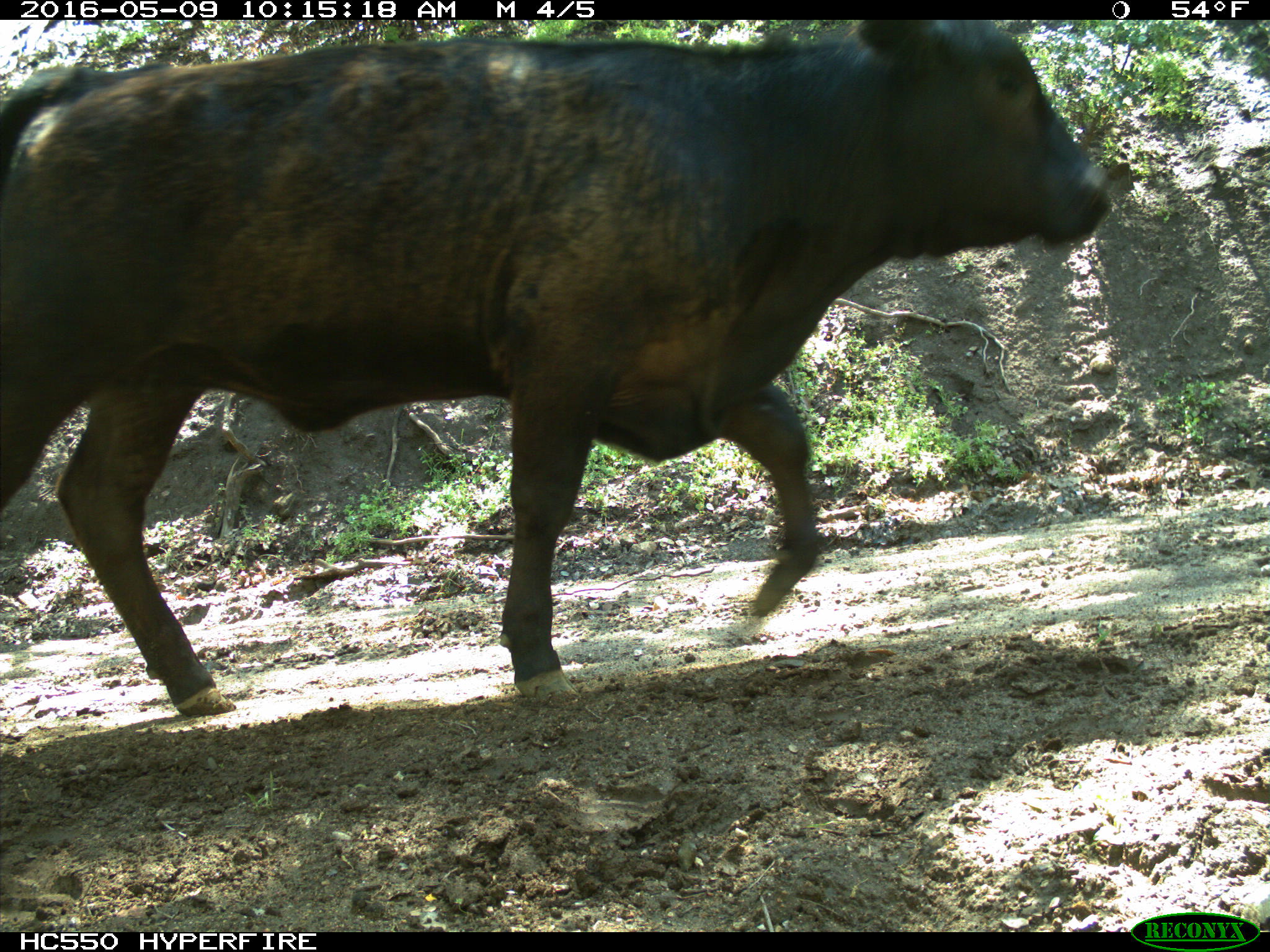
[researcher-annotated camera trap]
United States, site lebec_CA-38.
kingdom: Animalia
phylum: Chordata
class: Mammalia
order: Artiodactyla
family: Bovidae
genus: Bos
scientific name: Bos taurus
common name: domestic cow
Bos taurus (domestic cow).